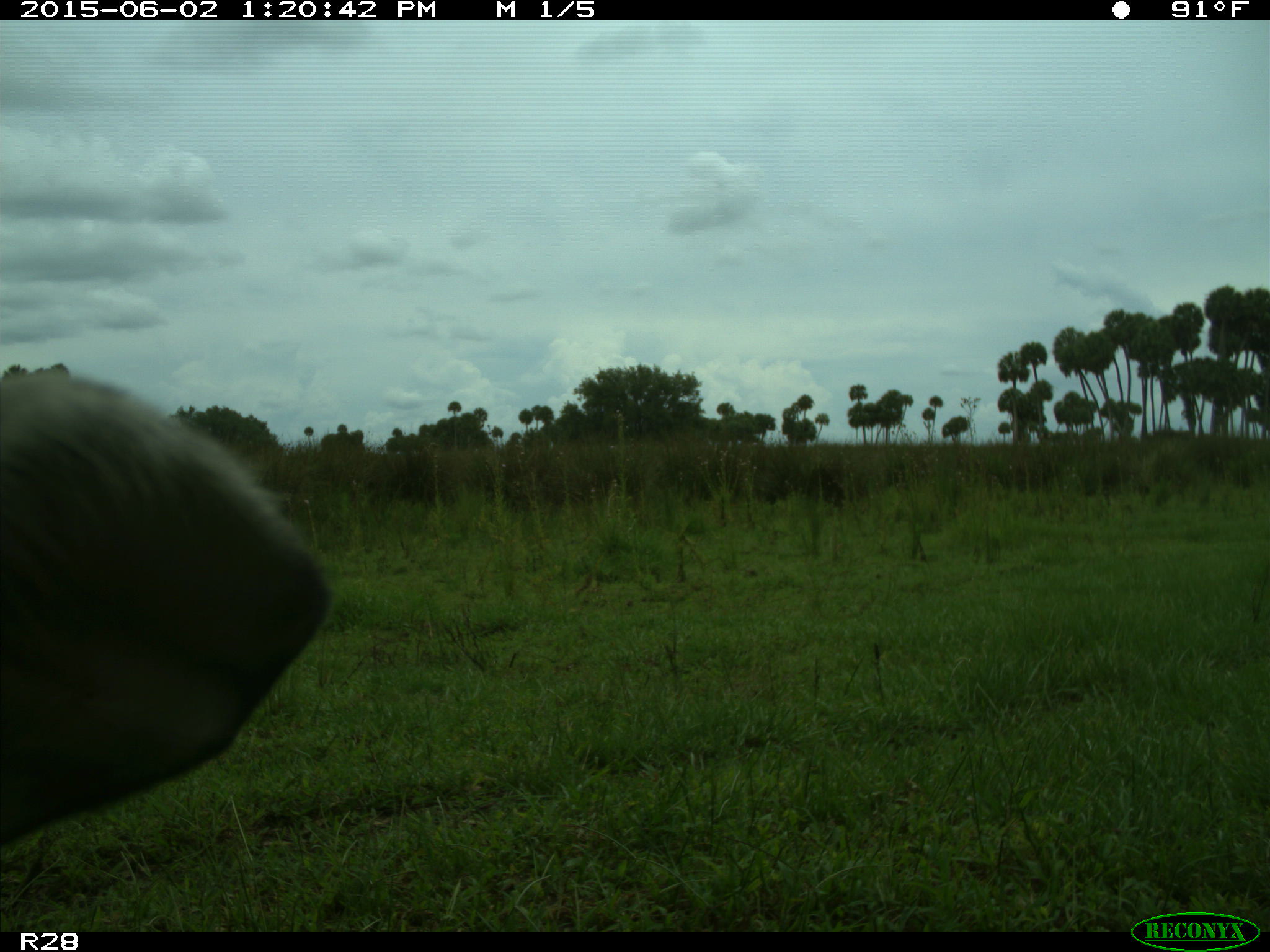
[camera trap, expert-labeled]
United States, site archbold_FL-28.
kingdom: Animalia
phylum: Chordata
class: Mammalia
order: Artiodactyla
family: Bovidae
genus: Bos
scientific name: Bos taurus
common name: domestic cow